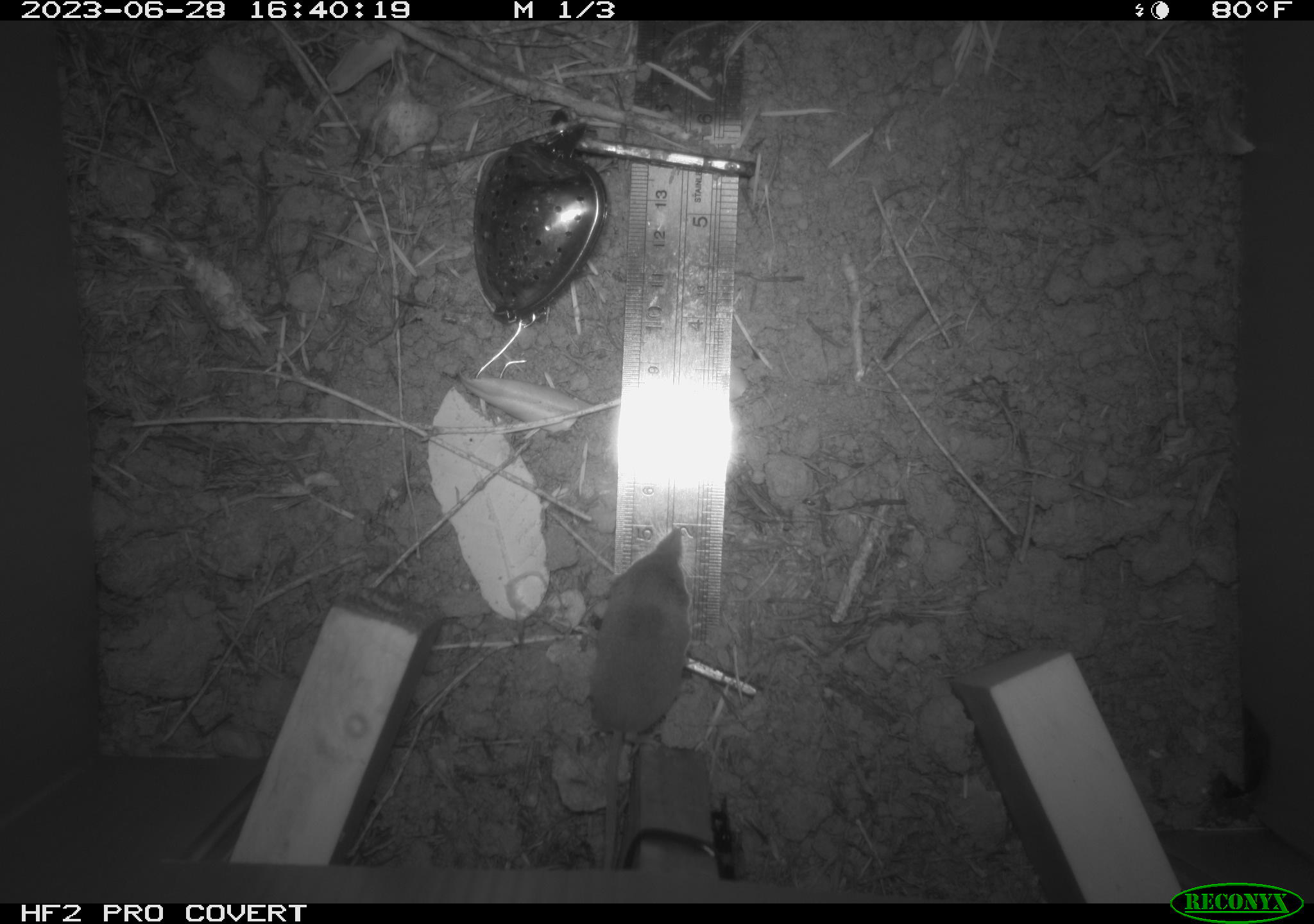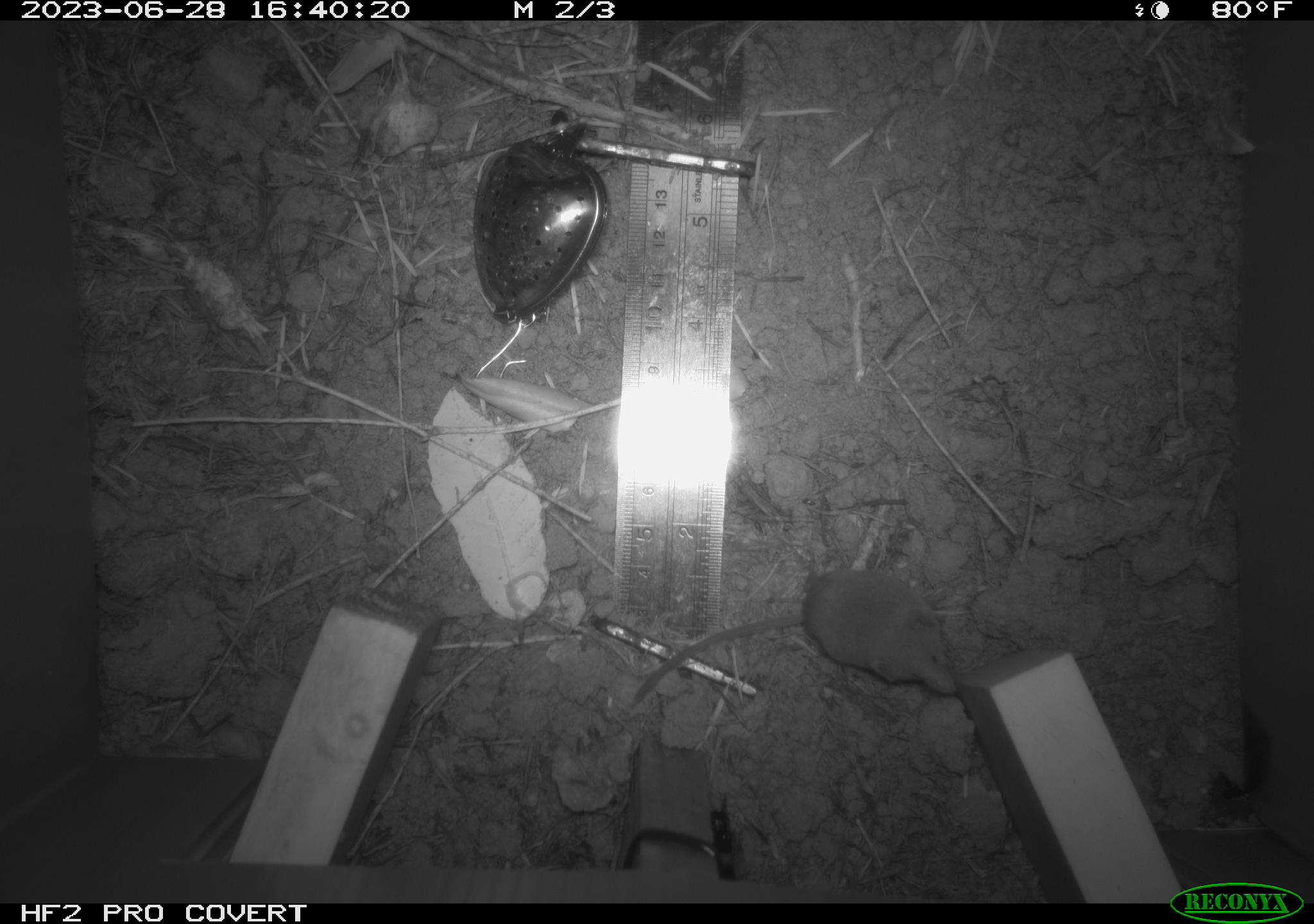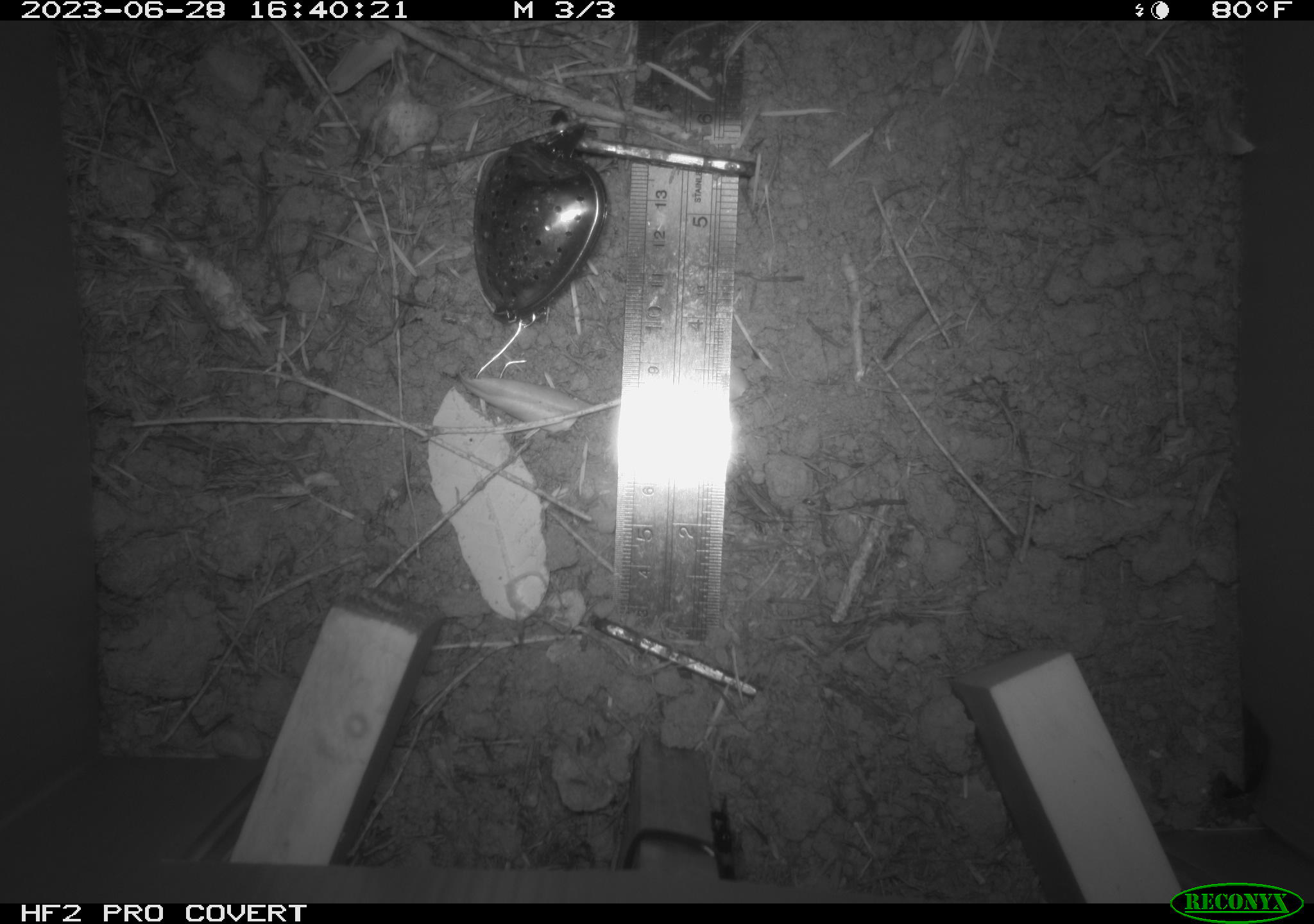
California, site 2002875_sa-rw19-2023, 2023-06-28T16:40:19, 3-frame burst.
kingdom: Animalia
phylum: Chordata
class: Mammalia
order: Eulipotyphla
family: Soricidae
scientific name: Soricidae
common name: shrews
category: soricidae family